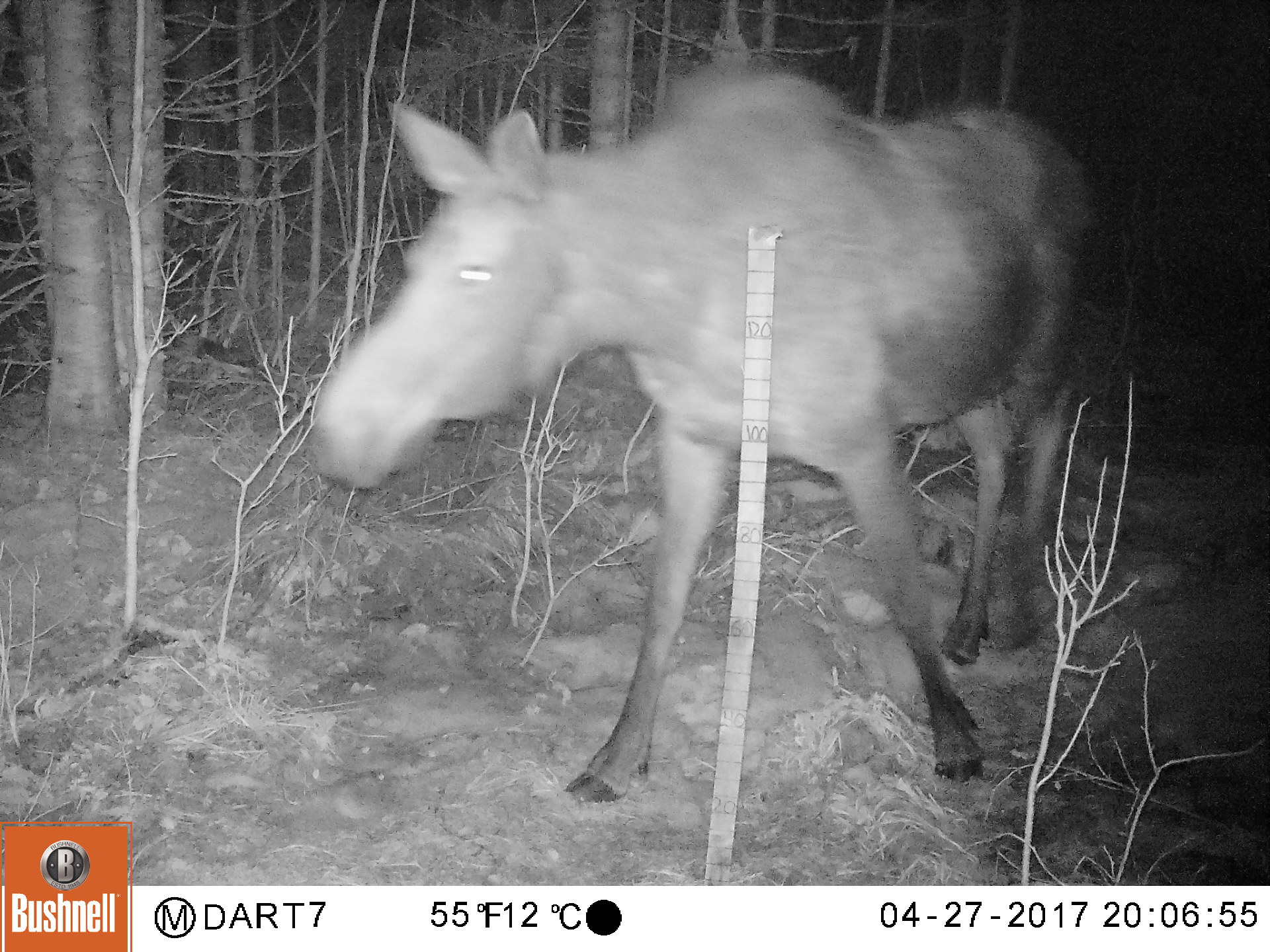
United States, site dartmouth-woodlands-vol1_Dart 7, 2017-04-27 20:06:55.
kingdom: Animalia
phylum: Chordata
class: Mammalia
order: Artiodactyla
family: Cervidae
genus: Alces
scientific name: Alces alces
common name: moose